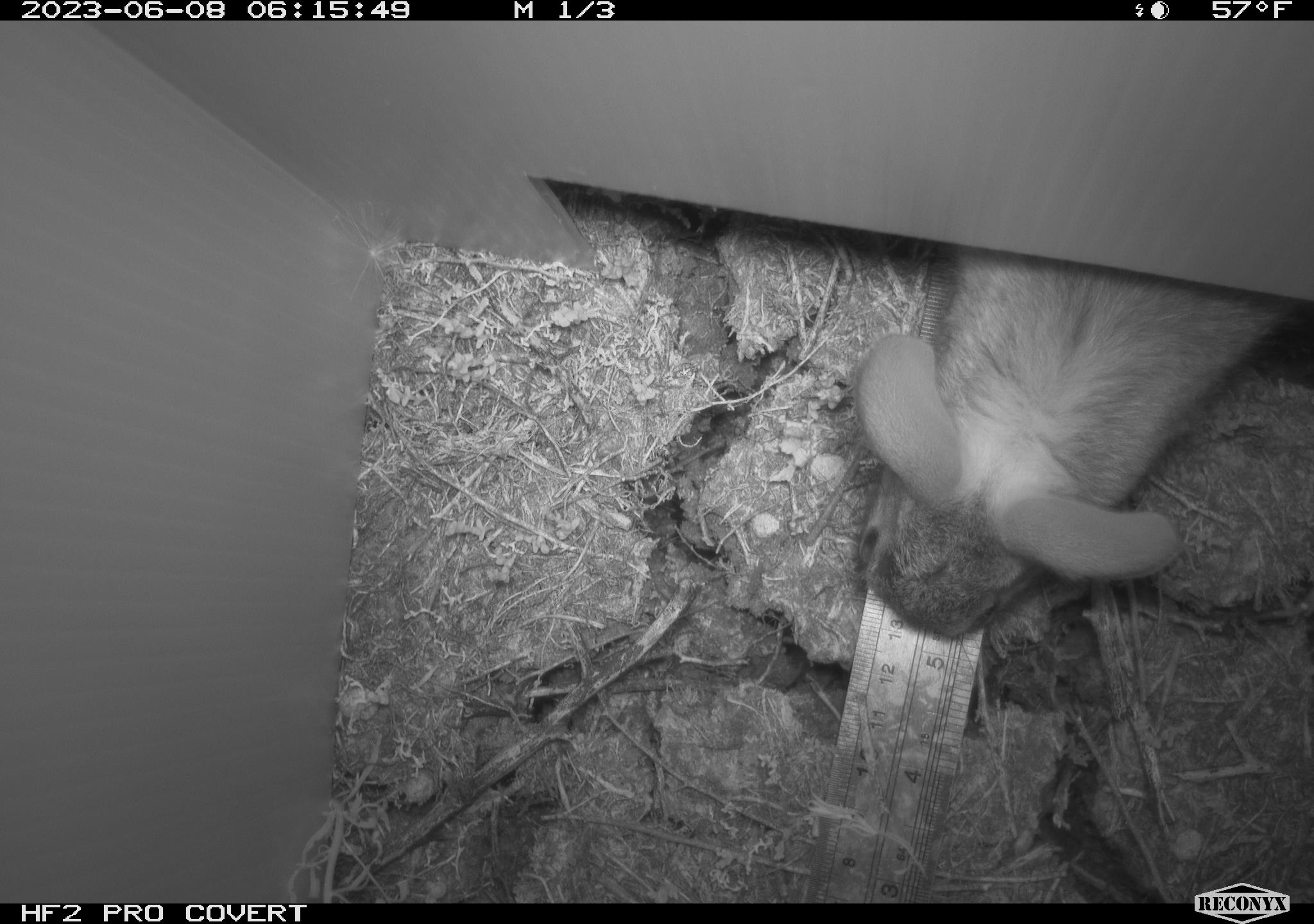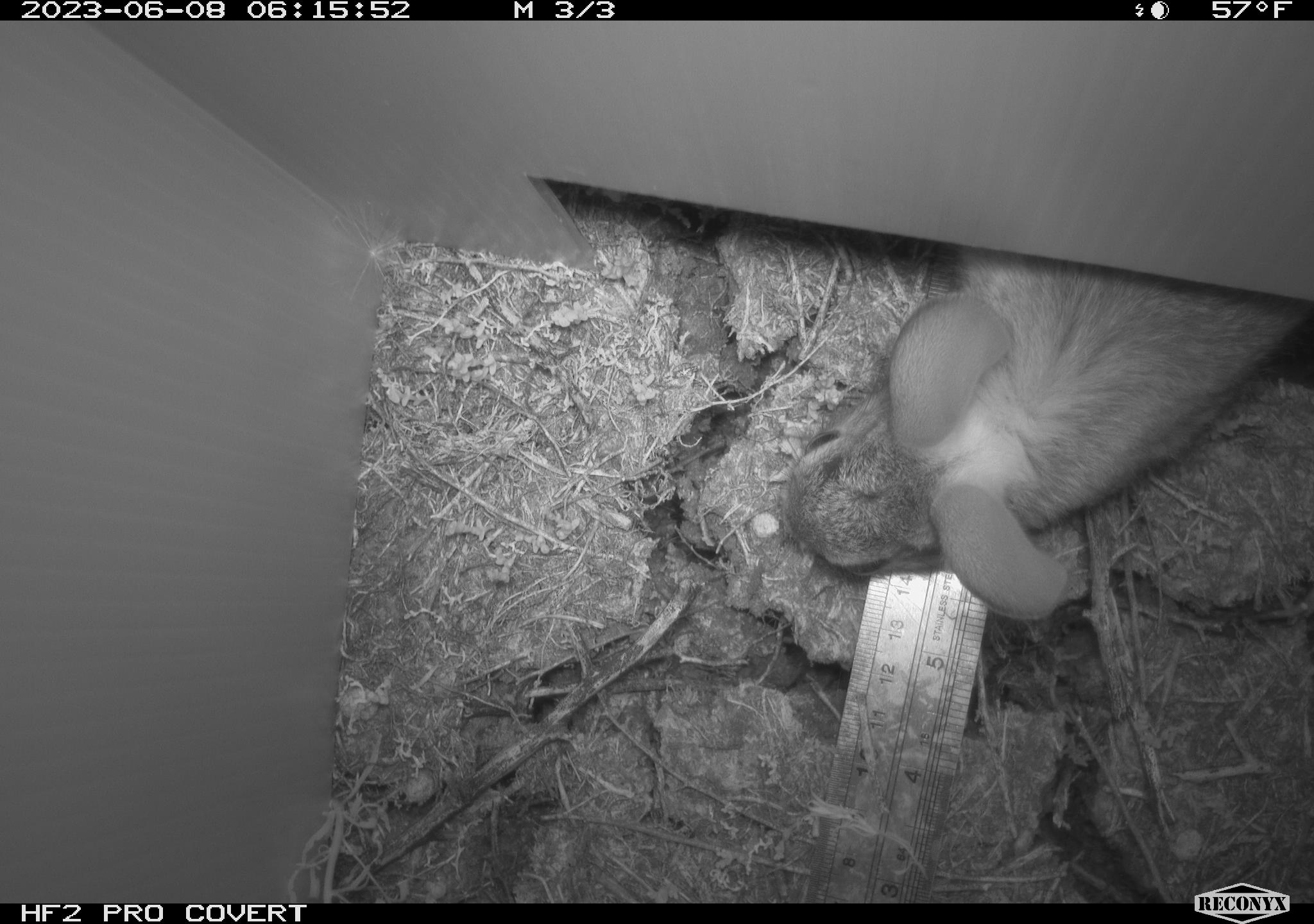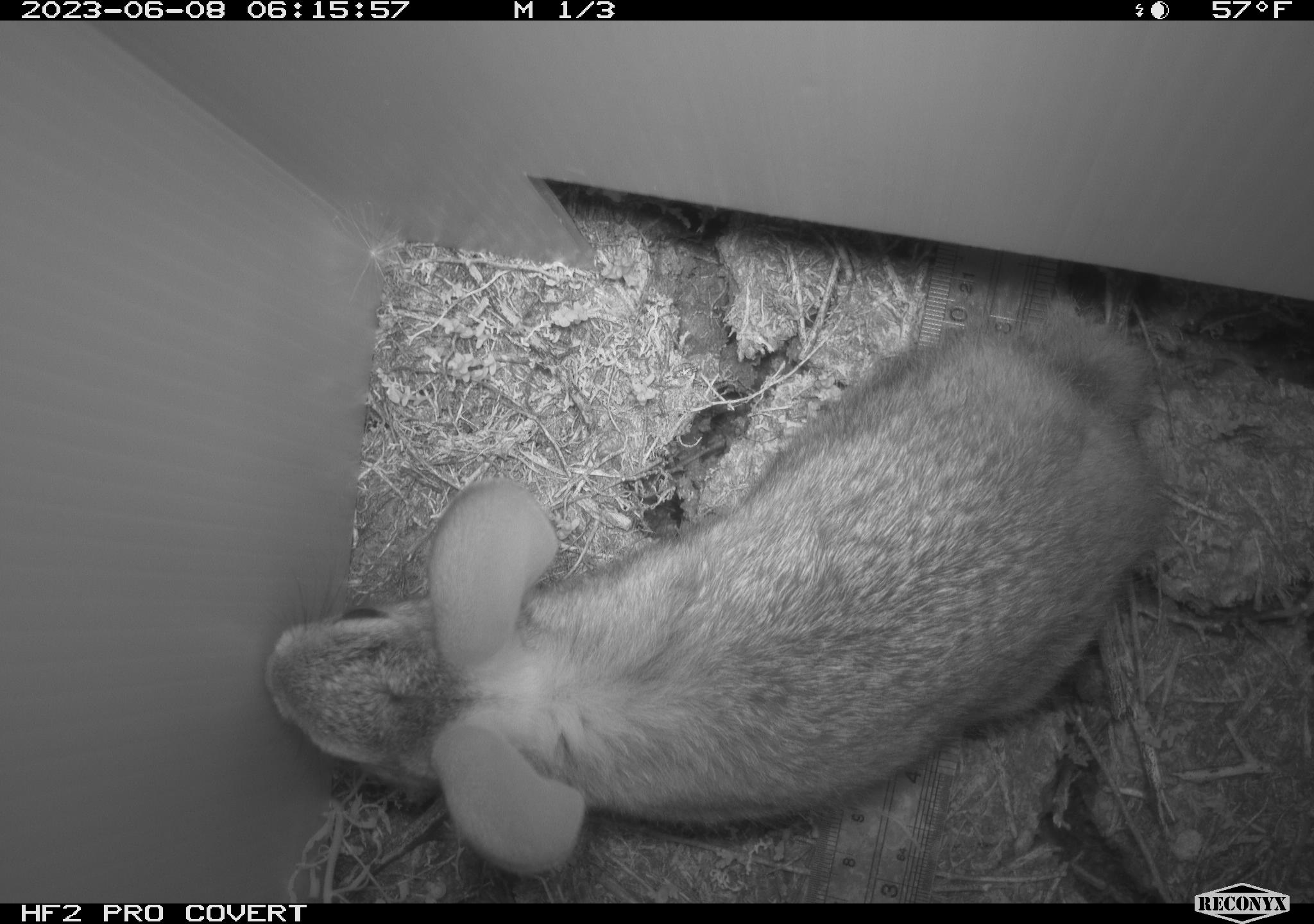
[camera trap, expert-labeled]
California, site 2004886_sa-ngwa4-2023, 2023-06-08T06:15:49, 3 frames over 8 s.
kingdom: Animalia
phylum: Chordata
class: Mammalia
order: Lagomorpha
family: Leporidae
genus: Sylvilagus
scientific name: Sylvilagus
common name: cottontail rabbits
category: sylvilagus species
Sylvilagus species (cottontail rabbits) (Sylvilagus).